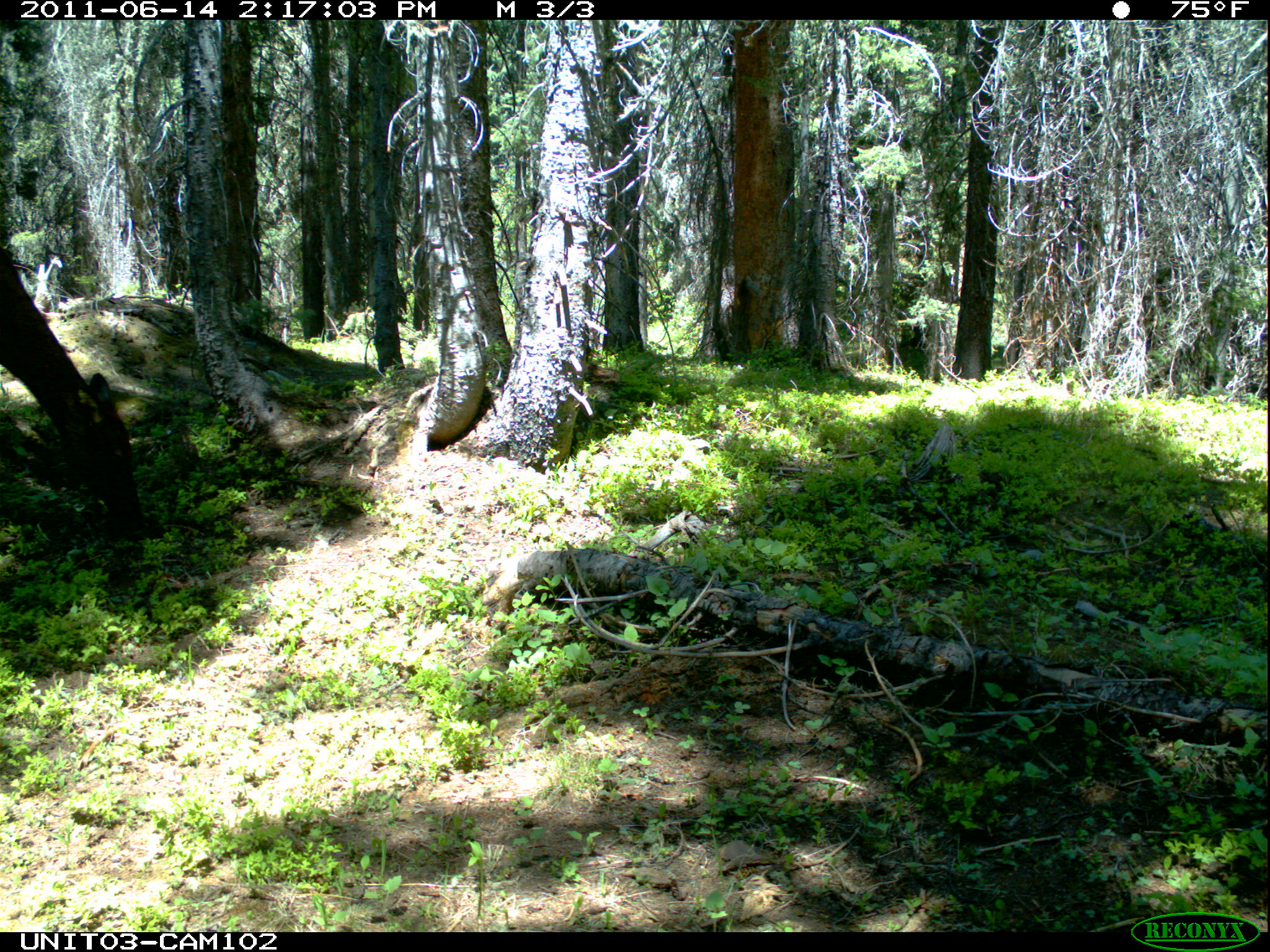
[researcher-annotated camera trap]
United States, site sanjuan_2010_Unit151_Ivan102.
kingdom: Animalia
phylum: Chordata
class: Mammalia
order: Artiodactyla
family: Cervidae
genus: Cervus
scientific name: Cervus elaphus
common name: red deer